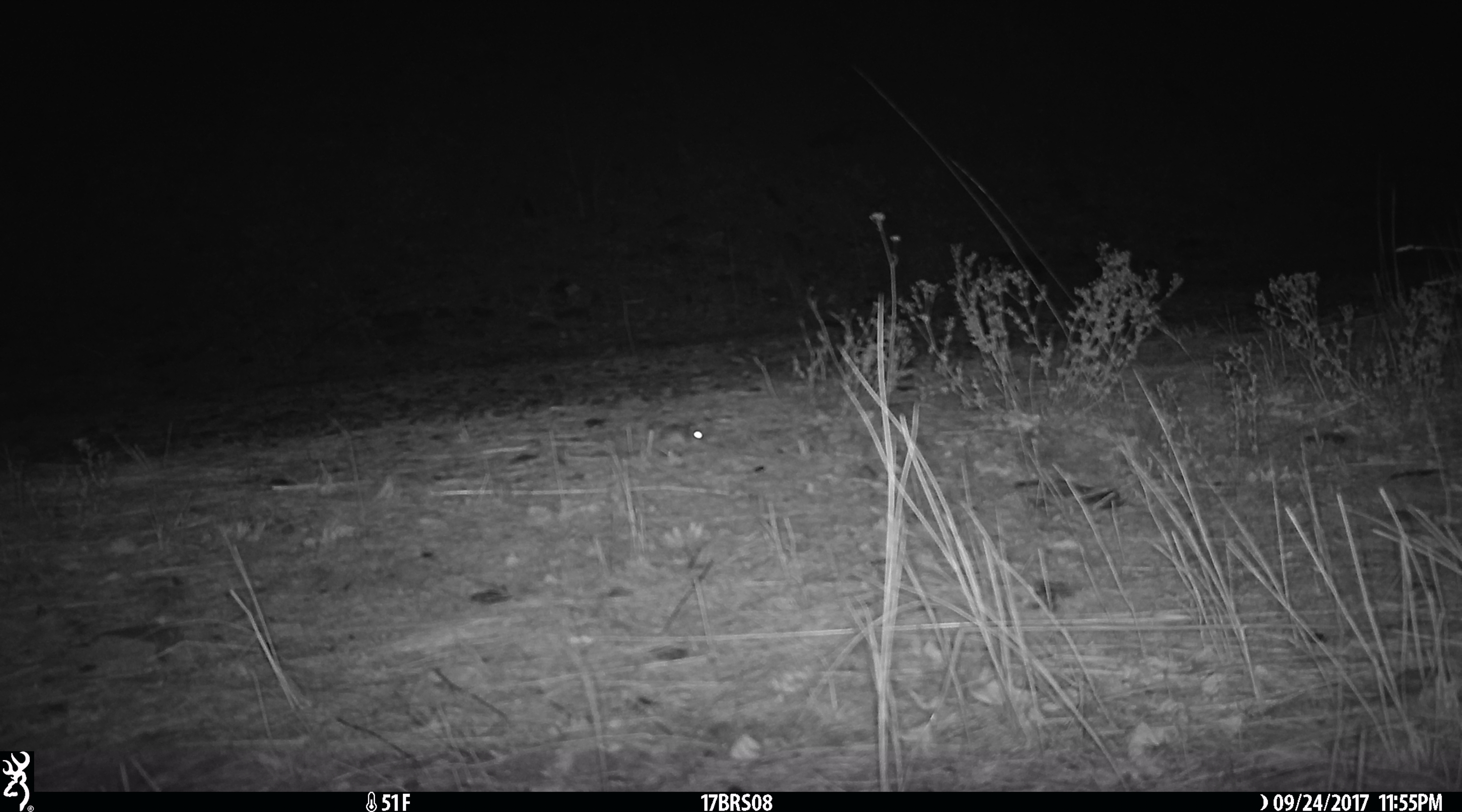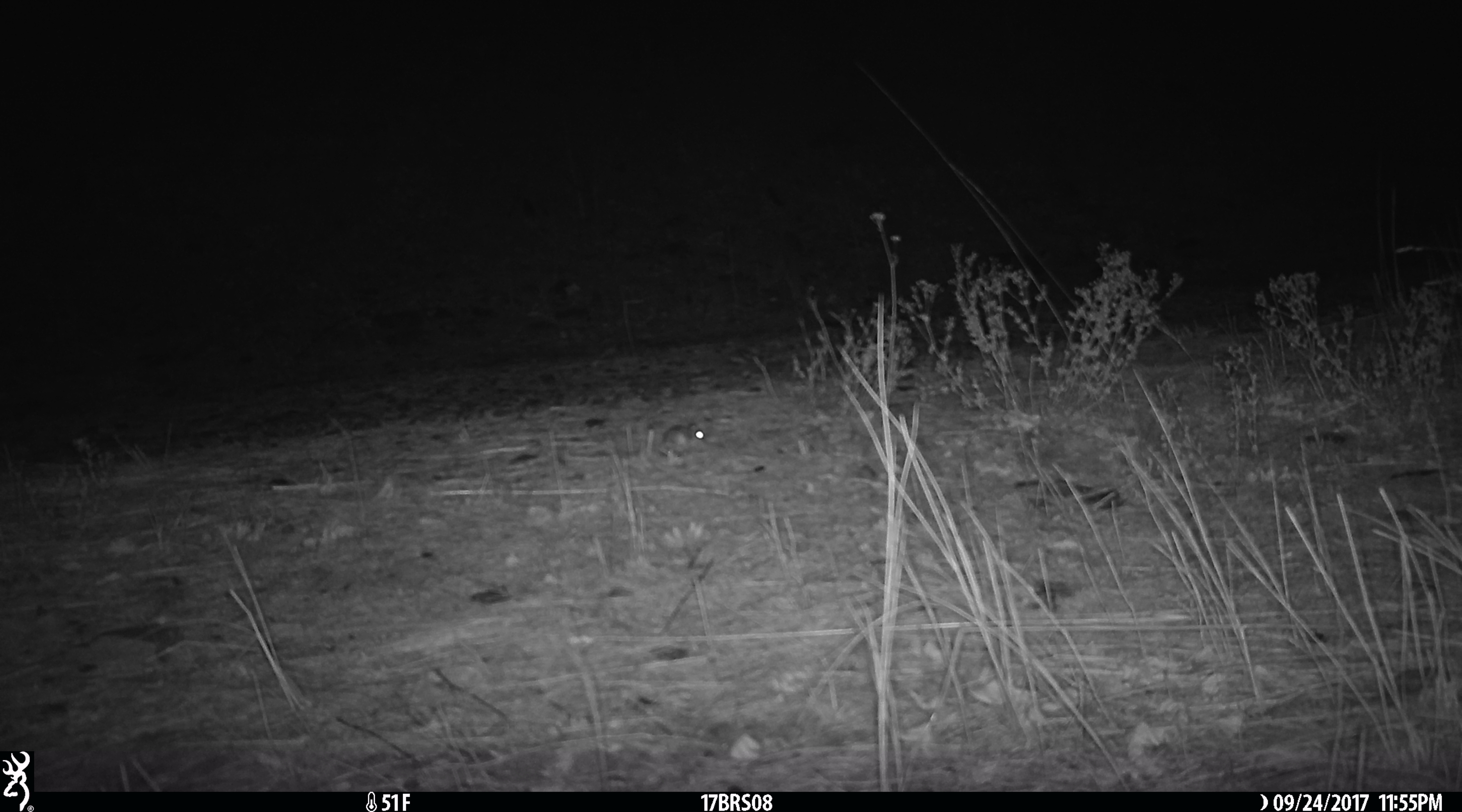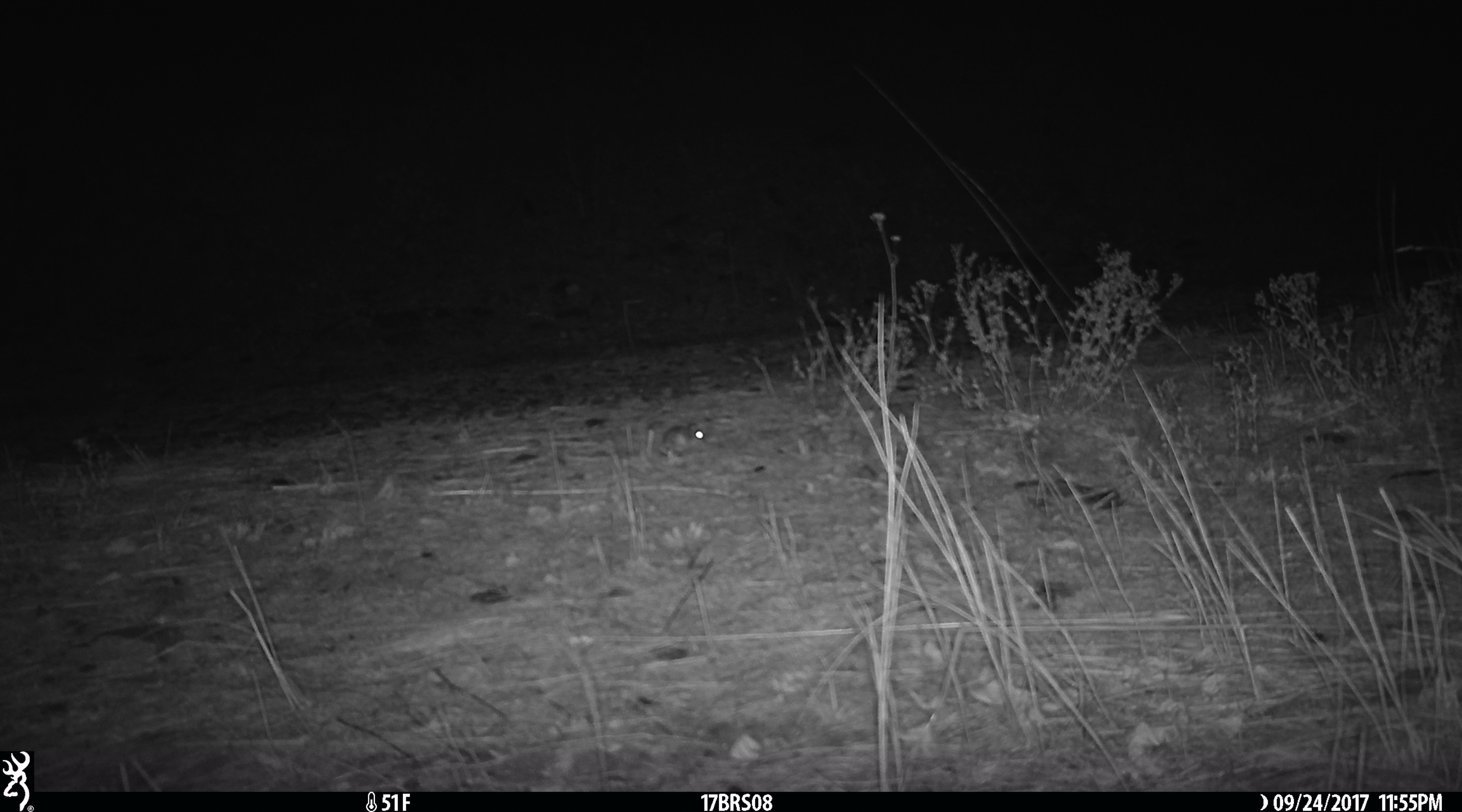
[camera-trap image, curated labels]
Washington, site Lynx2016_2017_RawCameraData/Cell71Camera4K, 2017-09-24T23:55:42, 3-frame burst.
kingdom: Animalia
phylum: Chordata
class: Mammalia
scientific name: Mammalia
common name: small mammal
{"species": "small mammal (Mammalia)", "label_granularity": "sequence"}